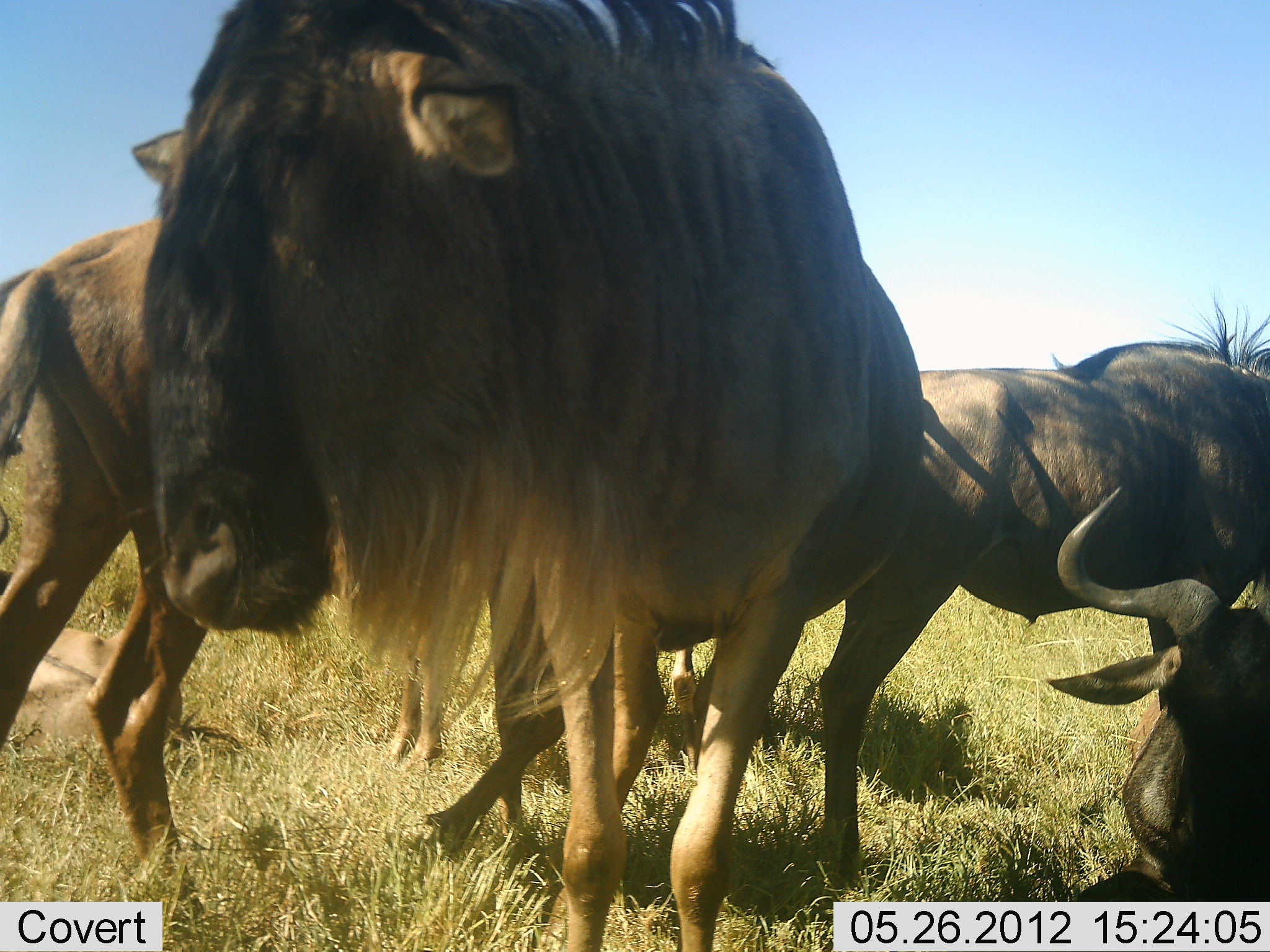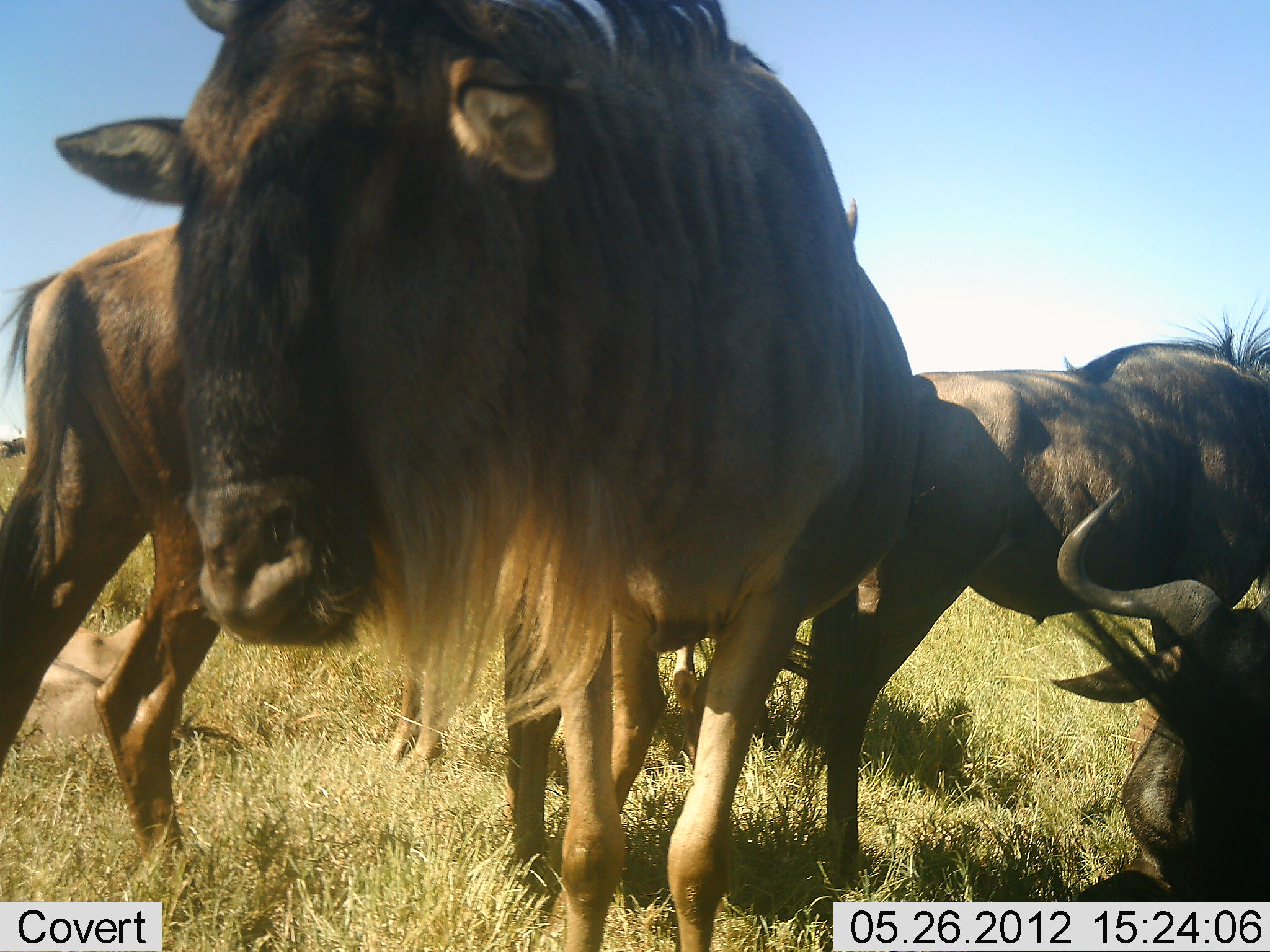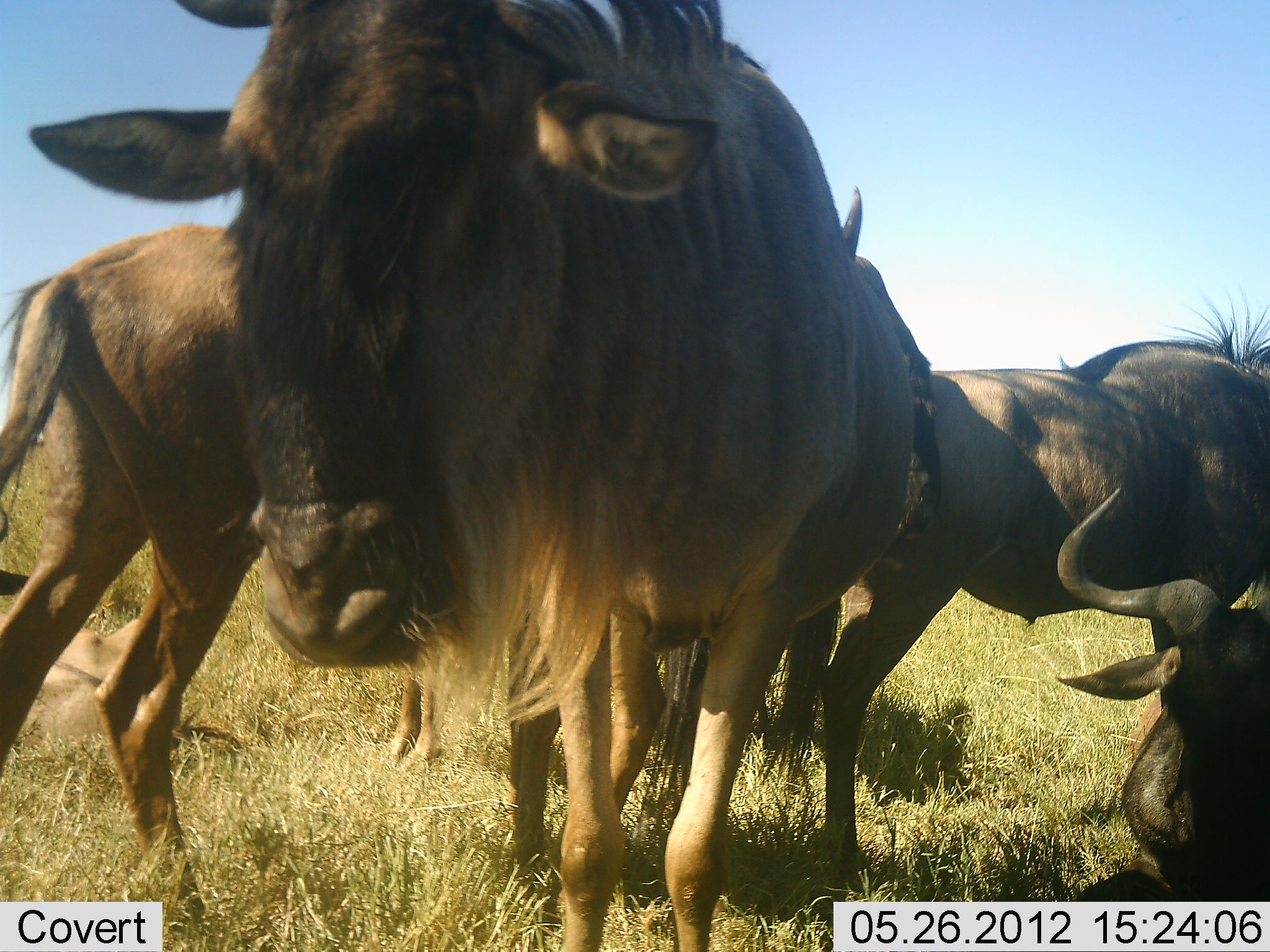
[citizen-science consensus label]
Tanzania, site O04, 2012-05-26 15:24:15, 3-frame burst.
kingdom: Animalia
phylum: Chordata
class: Mammalia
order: Artiodactyla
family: Bovidae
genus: Connochaetes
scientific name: Connochaetes taurinus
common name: blue wildebeest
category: wildebeest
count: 4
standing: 90%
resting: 60%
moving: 30%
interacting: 10%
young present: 0%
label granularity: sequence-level